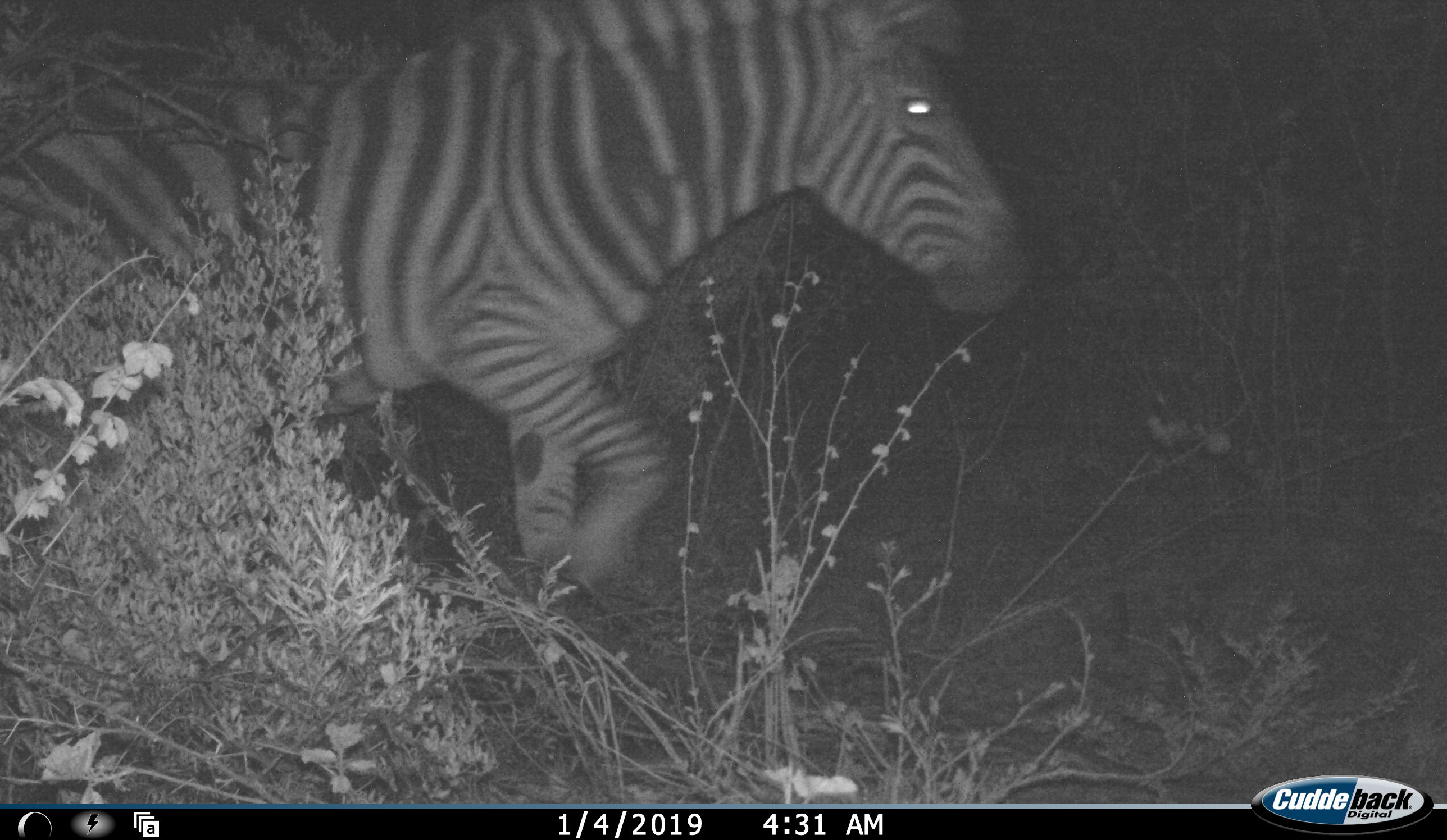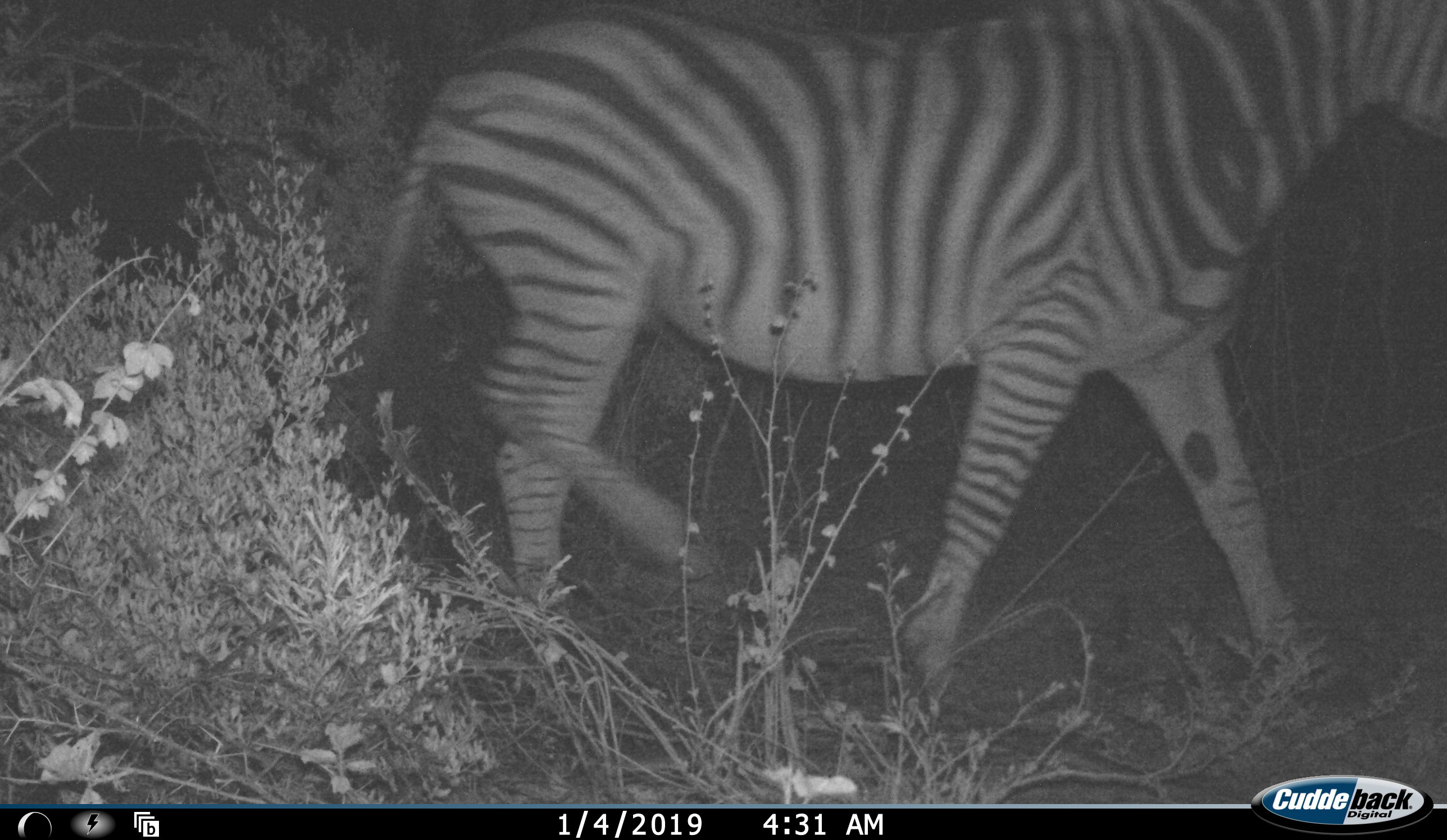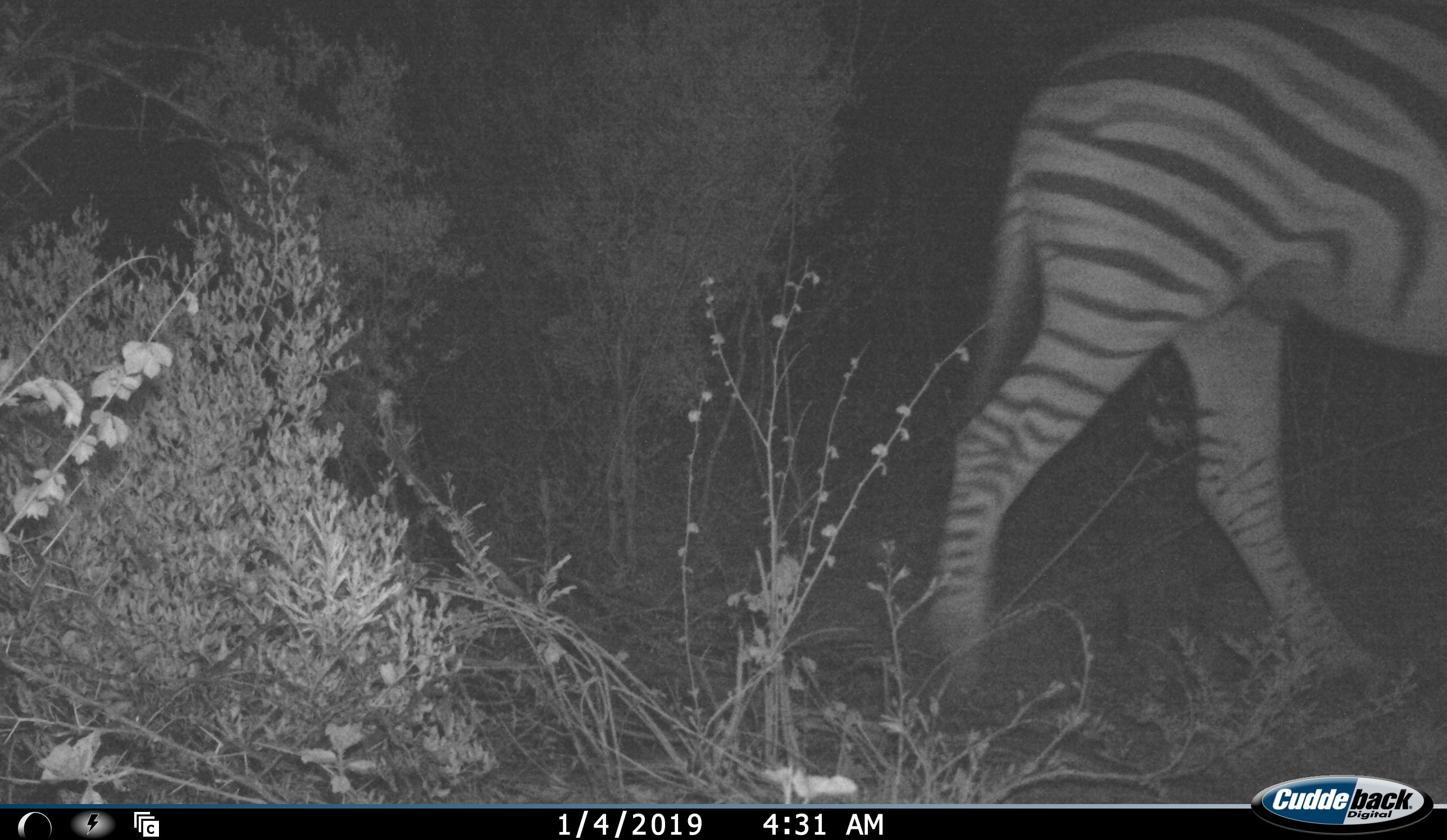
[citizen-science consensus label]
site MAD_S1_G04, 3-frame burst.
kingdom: Animalia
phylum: Chordata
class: Mammalia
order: Perissodactyla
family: Equidae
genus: Equus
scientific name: Equus quagga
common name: plains zebra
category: zebraplains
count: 1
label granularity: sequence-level